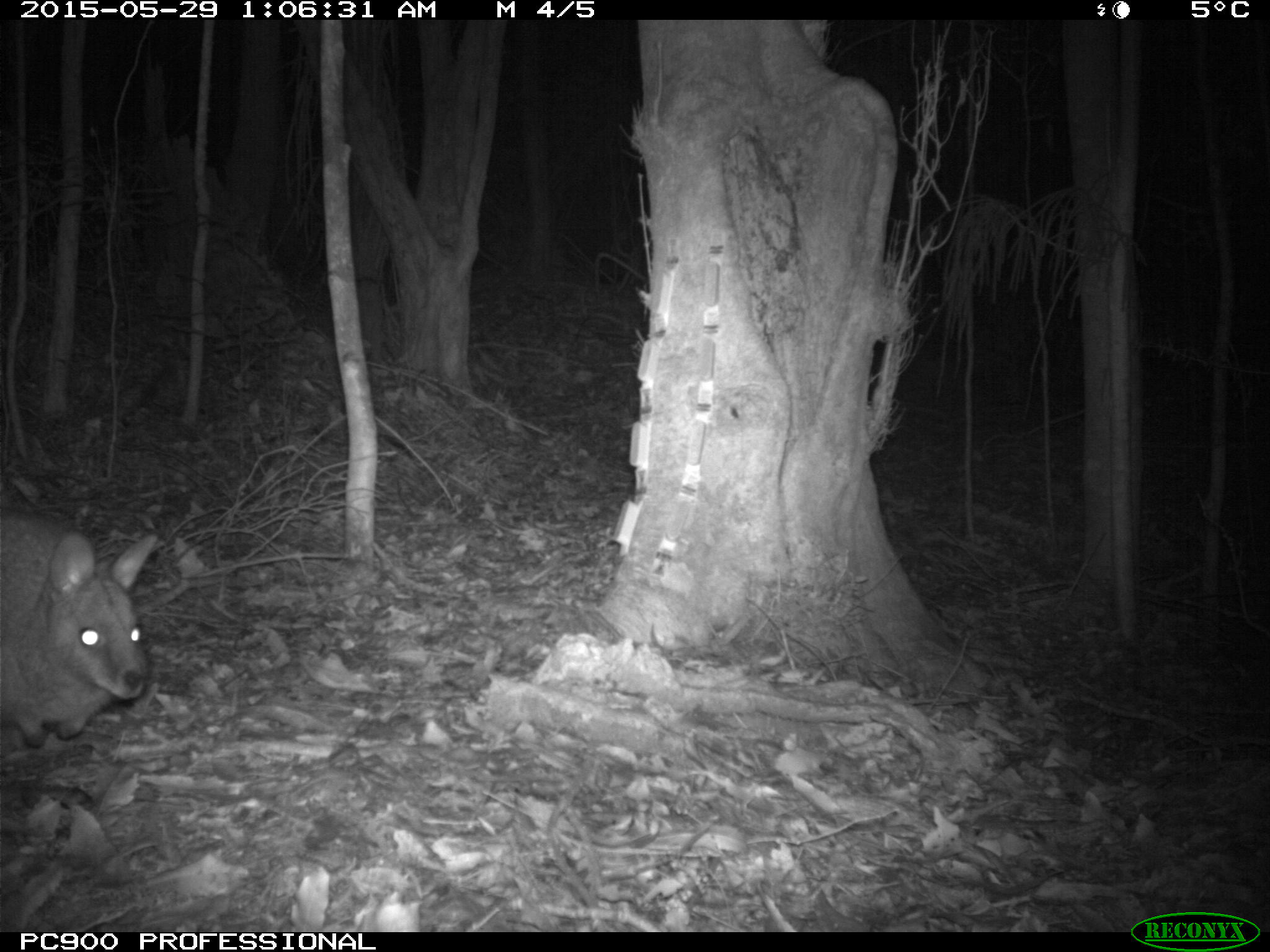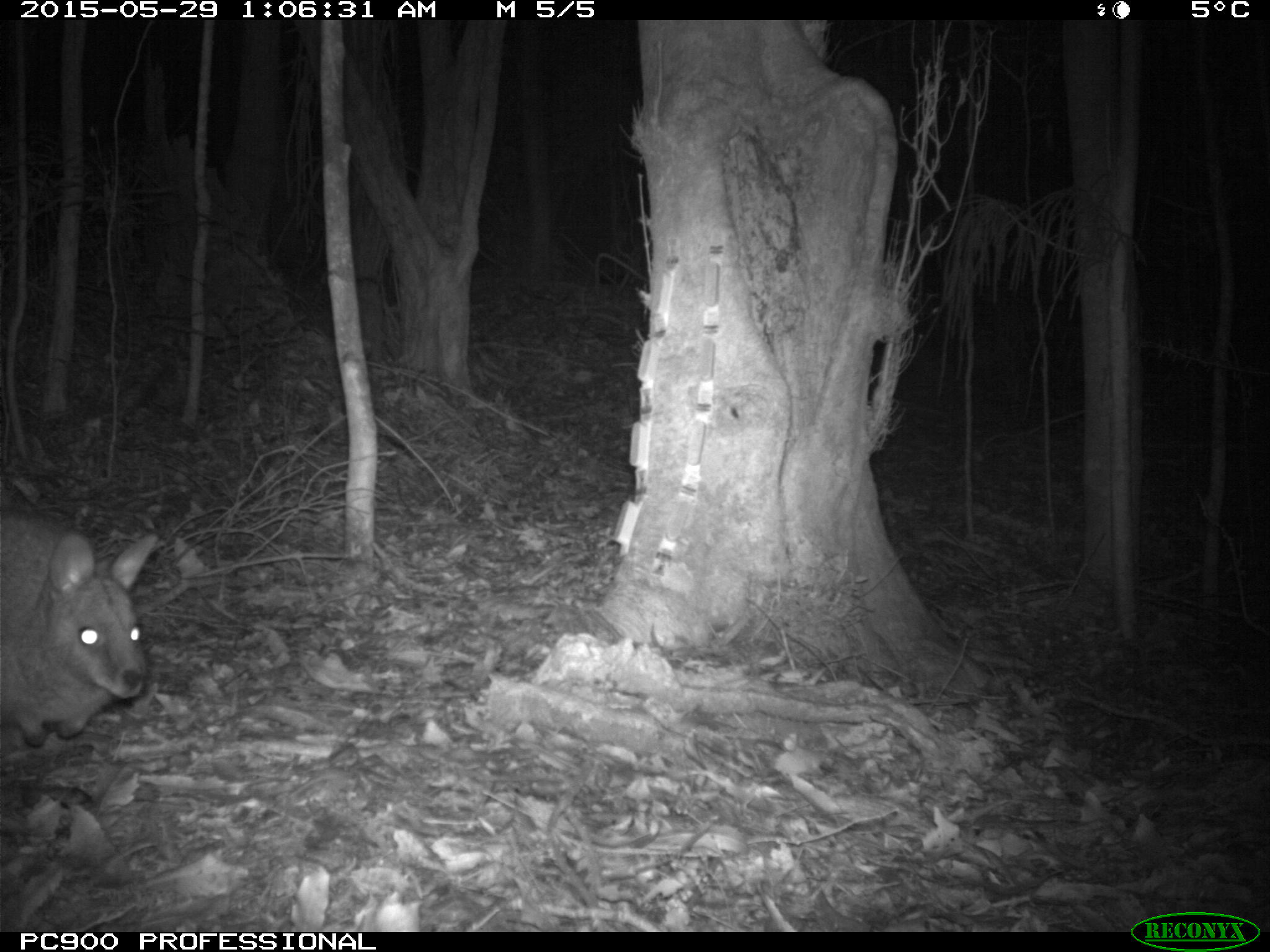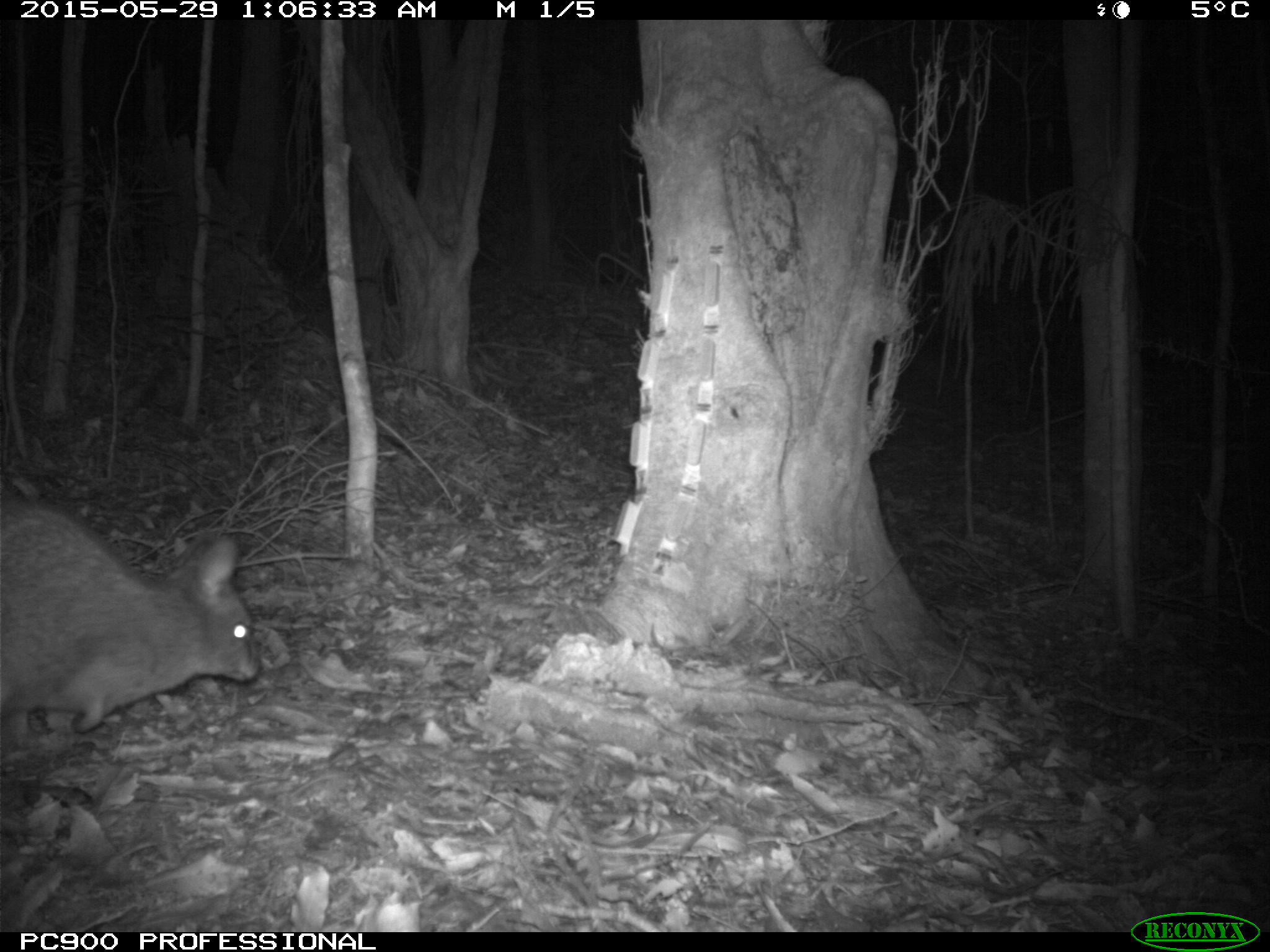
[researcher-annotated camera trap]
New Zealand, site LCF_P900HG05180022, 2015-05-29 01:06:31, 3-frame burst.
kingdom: Animalia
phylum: Chordata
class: Mammalia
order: Diprotodontia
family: Macropodidae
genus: Notamacropus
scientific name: Notamacropus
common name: wallaby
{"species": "wallaby (Notamacropus)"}